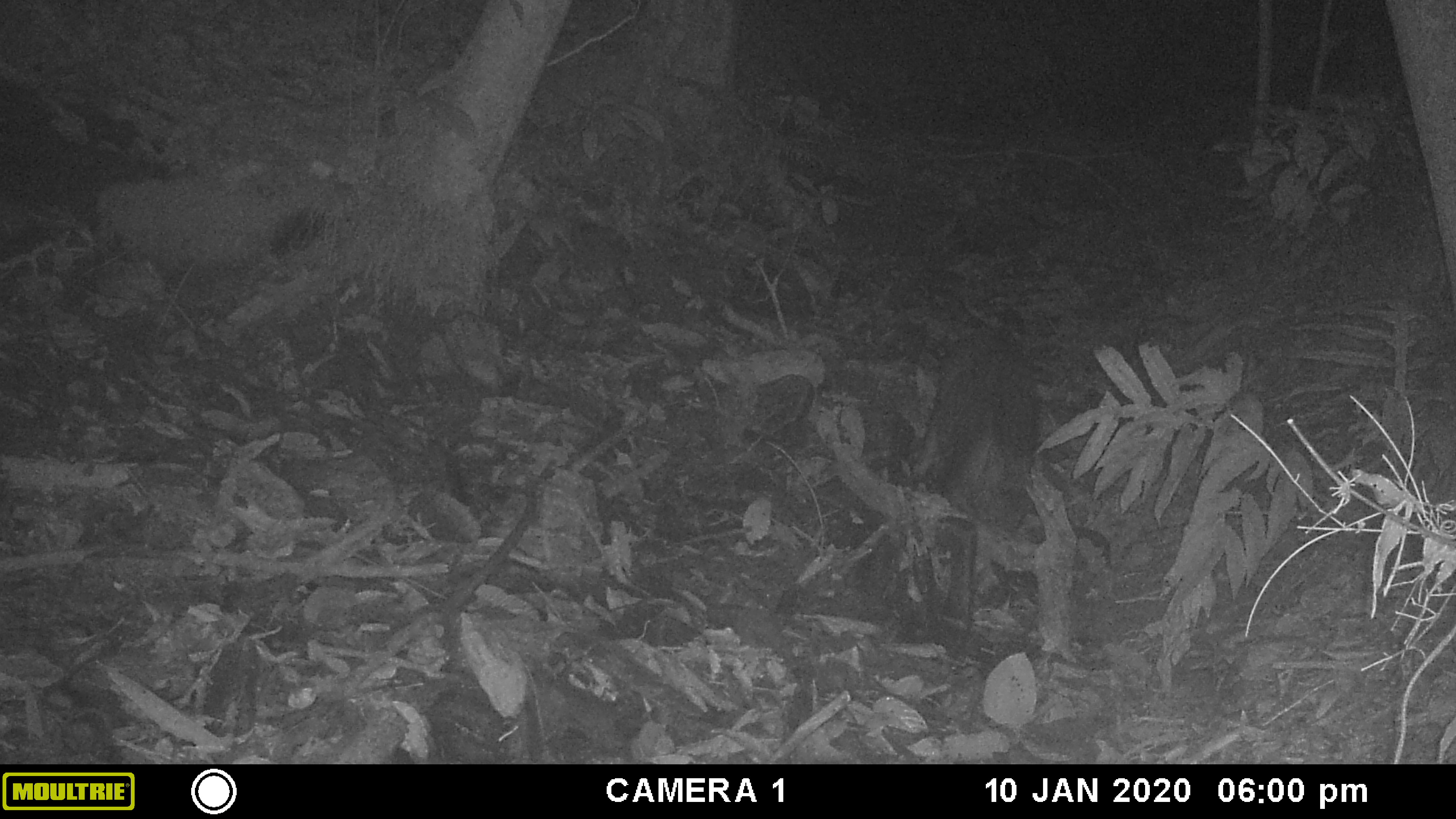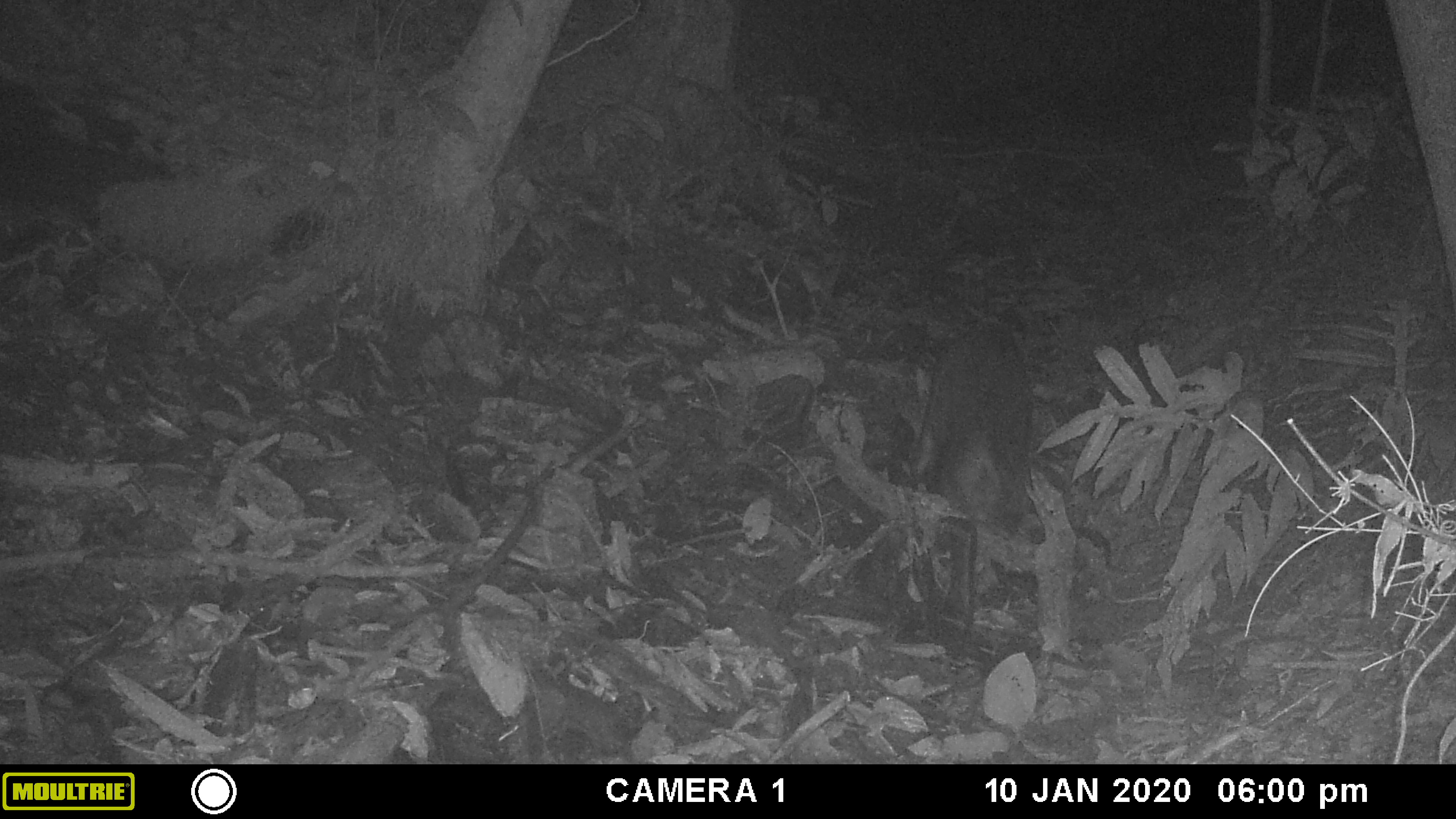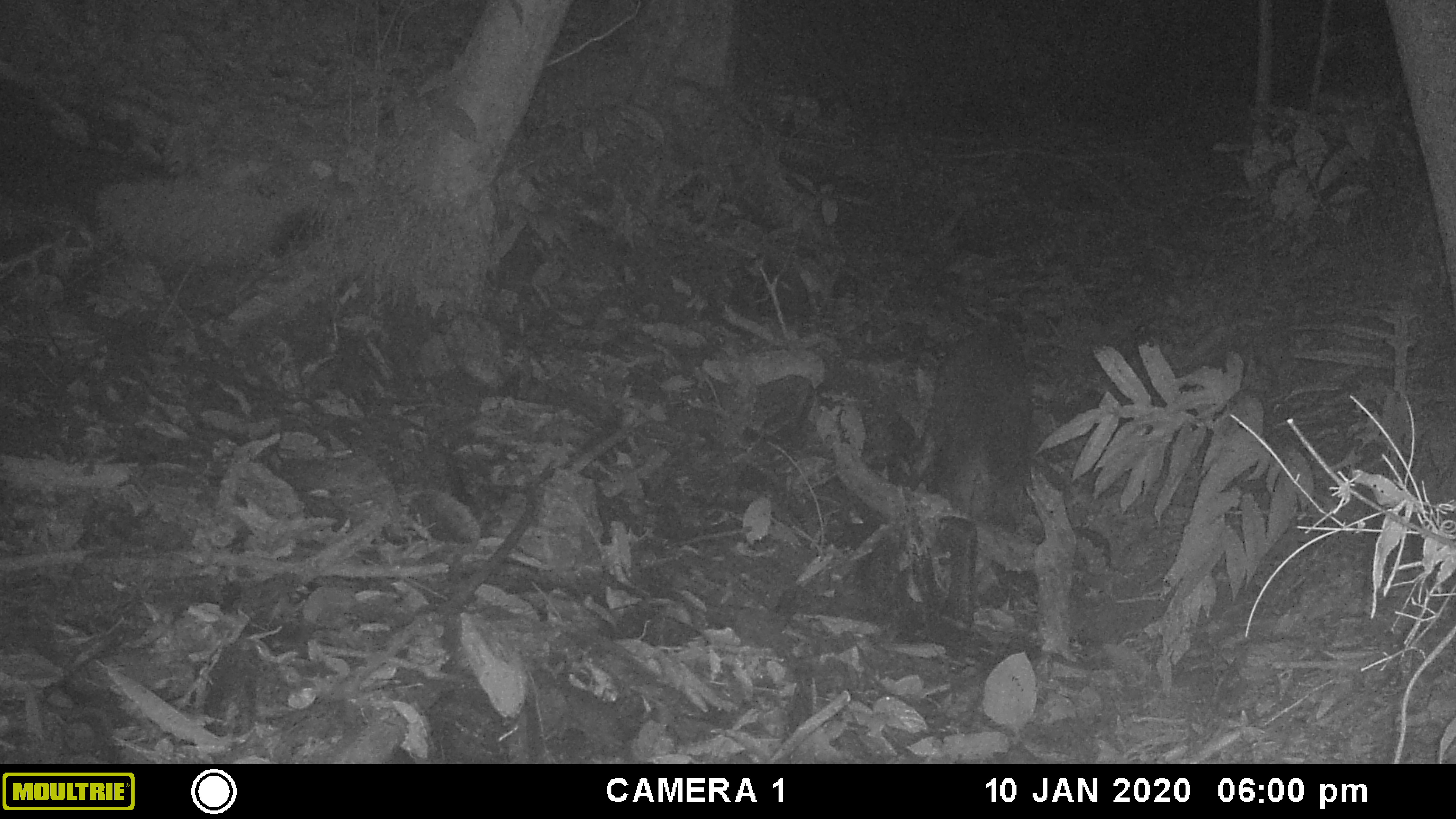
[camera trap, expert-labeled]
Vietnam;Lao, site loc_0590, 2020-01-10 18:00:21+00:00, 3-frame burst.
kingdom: Animalia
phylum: Chordata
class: Mammalia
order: Artiodactyla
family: Suidae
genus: Sus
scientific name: Sus scrofa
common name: eurasian wild pig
Eurasian wild pig (Sus scrofa). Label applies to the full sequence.